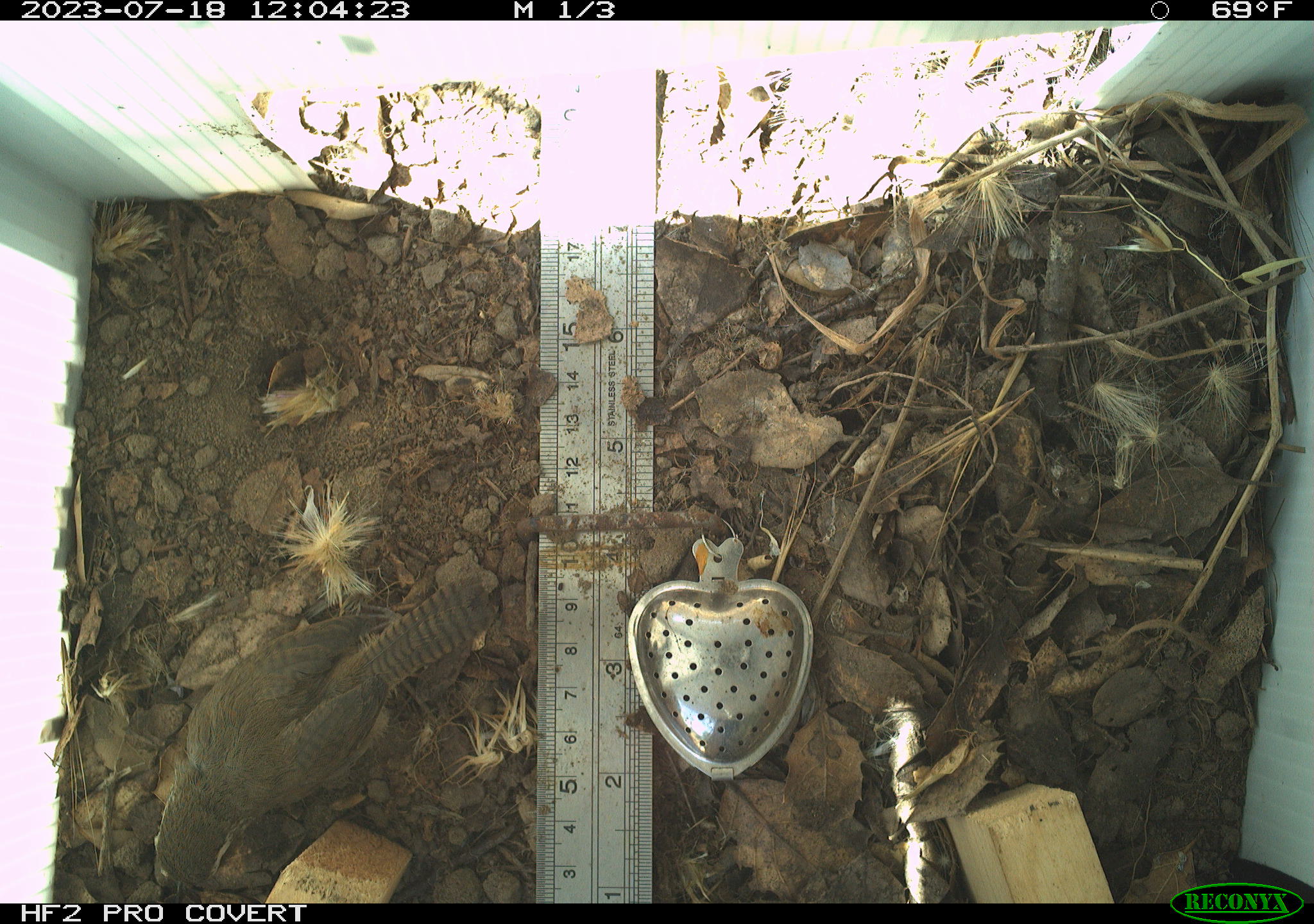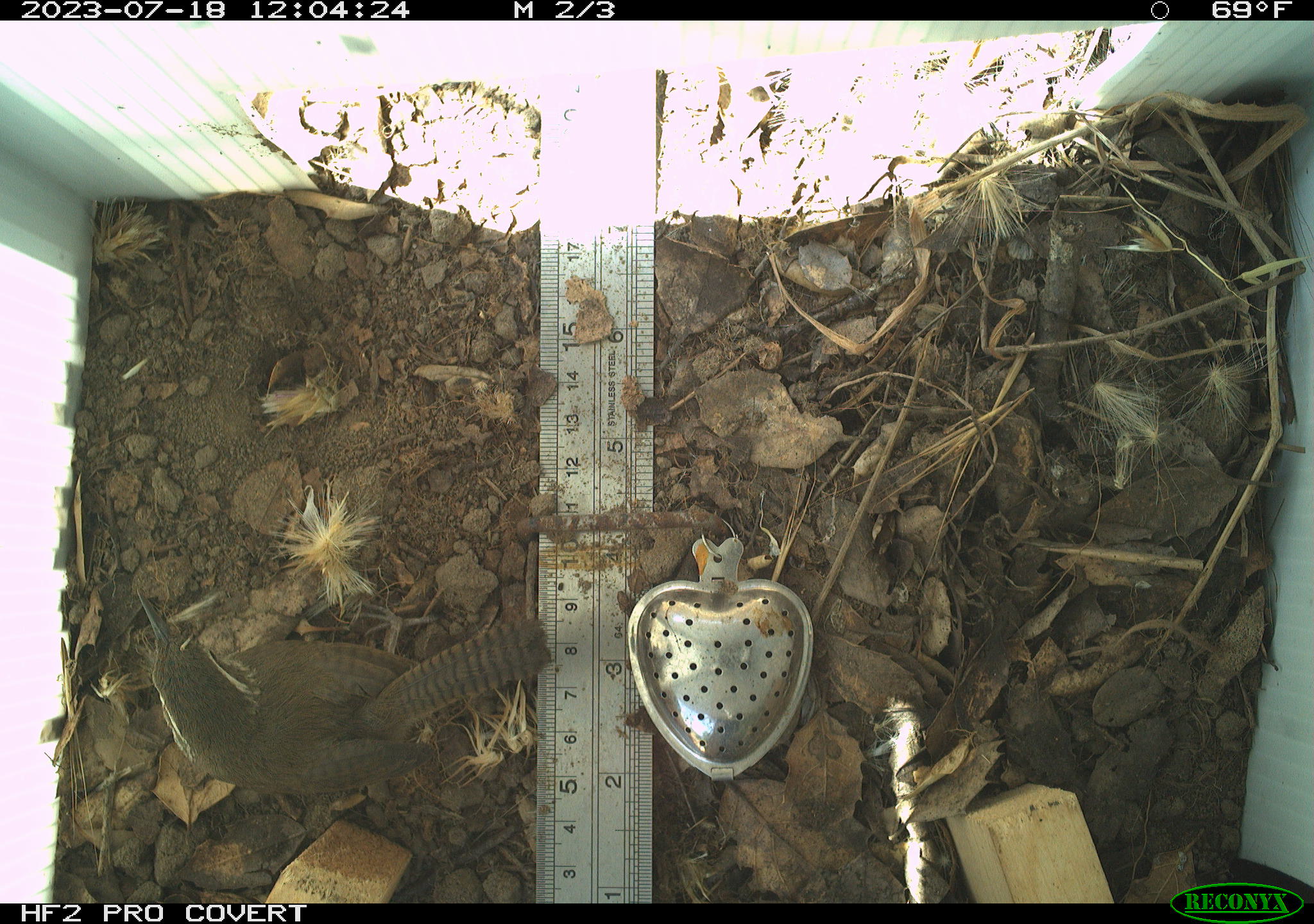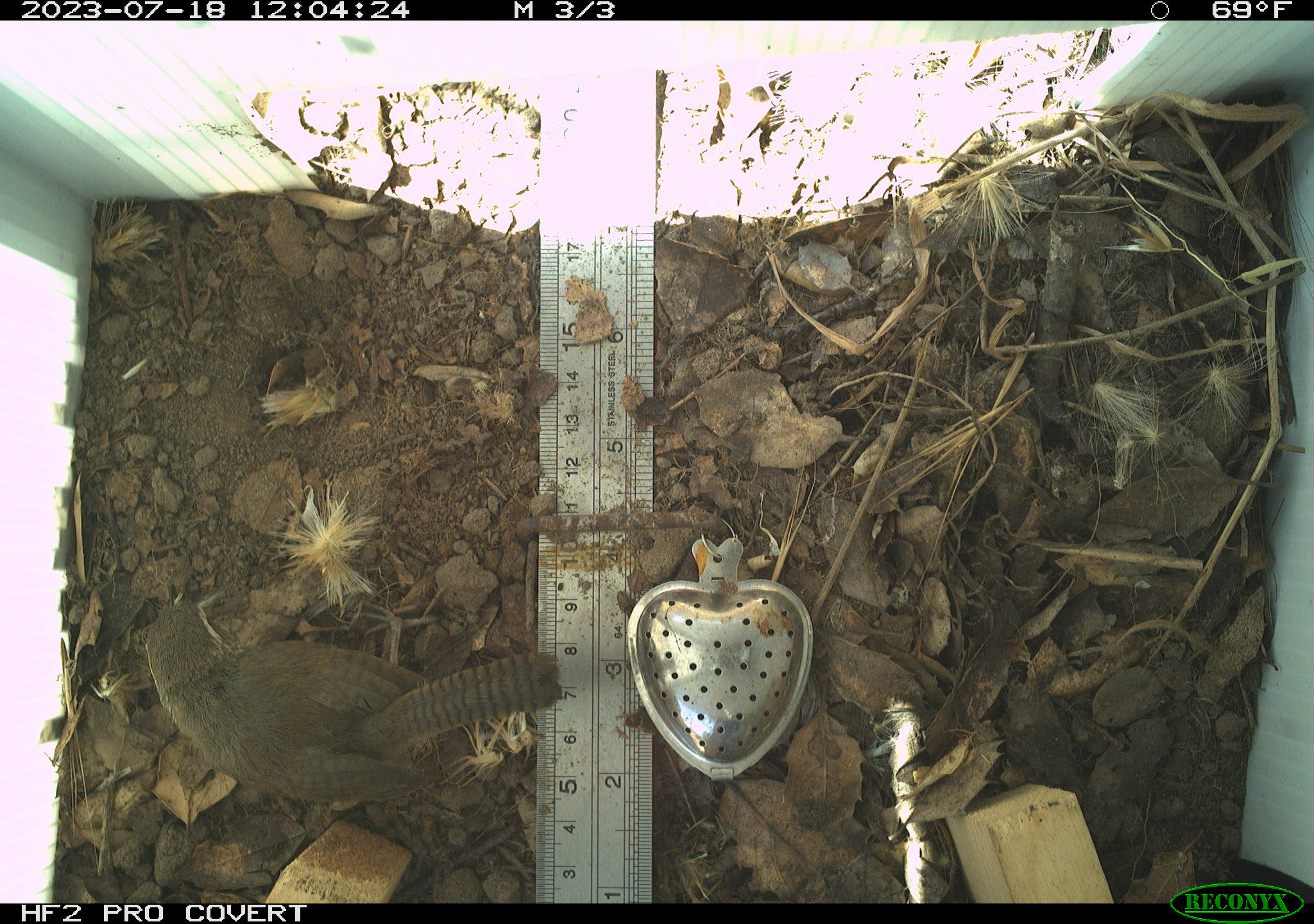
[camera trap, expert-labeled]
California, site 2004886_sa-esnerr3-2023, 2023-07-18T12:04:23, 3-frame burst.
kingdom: Animalia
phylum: Chordata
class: Aves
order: Passeriformes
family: Troglodytidae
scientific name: Troglodytidae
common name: wren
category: troglodytidae family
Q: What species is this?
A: Troglodytidae family (wren) (Troglodytidae).